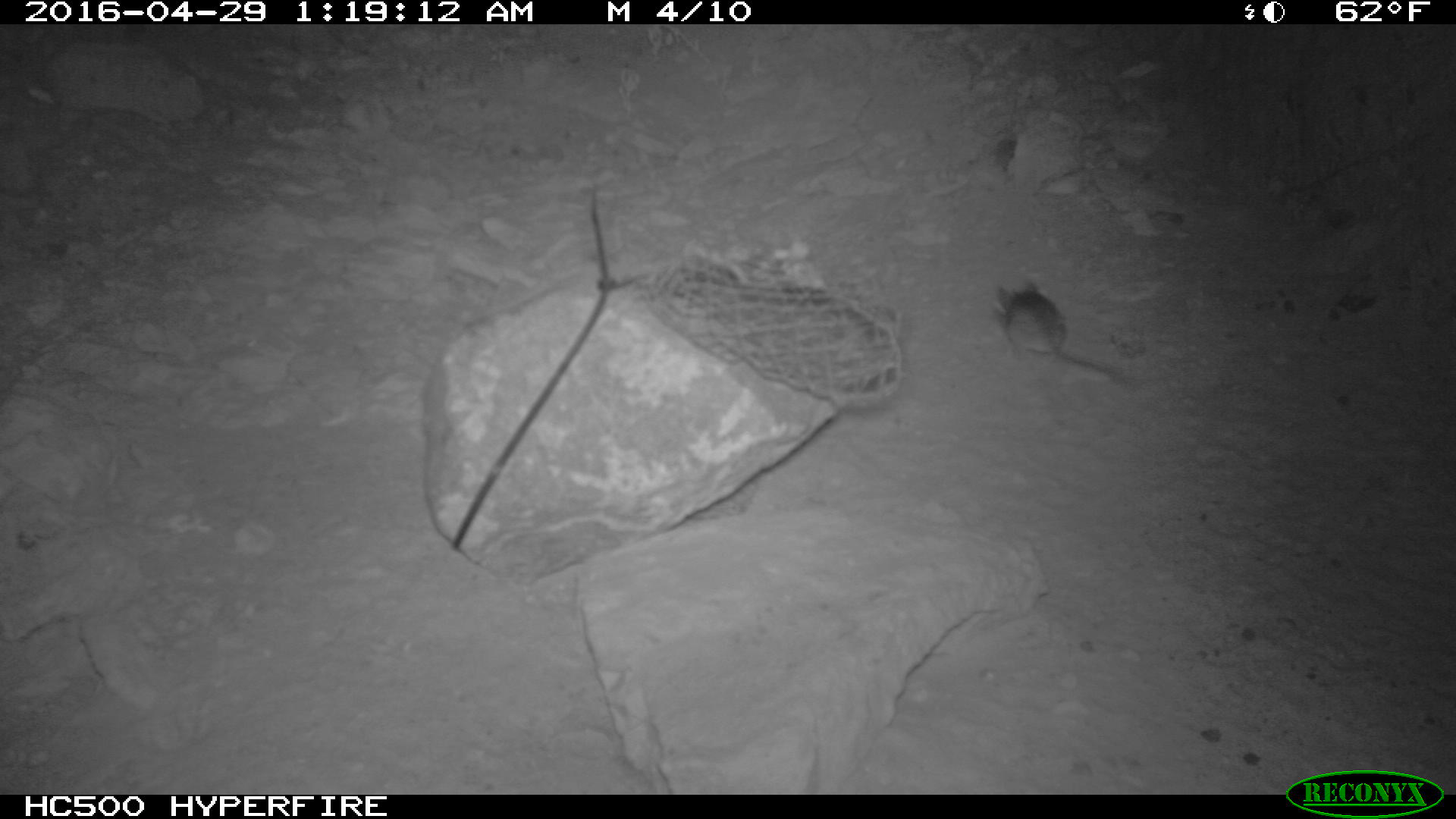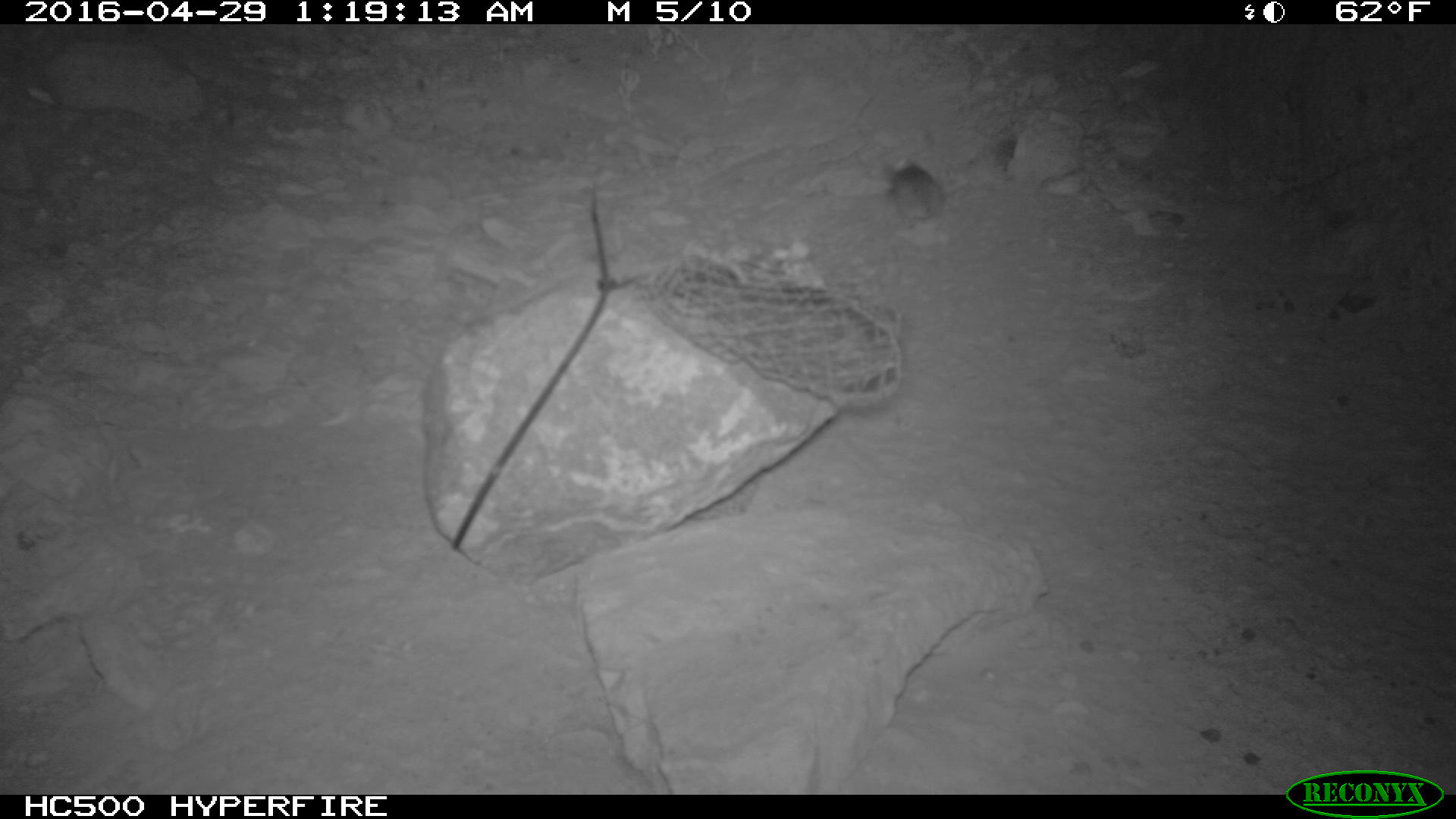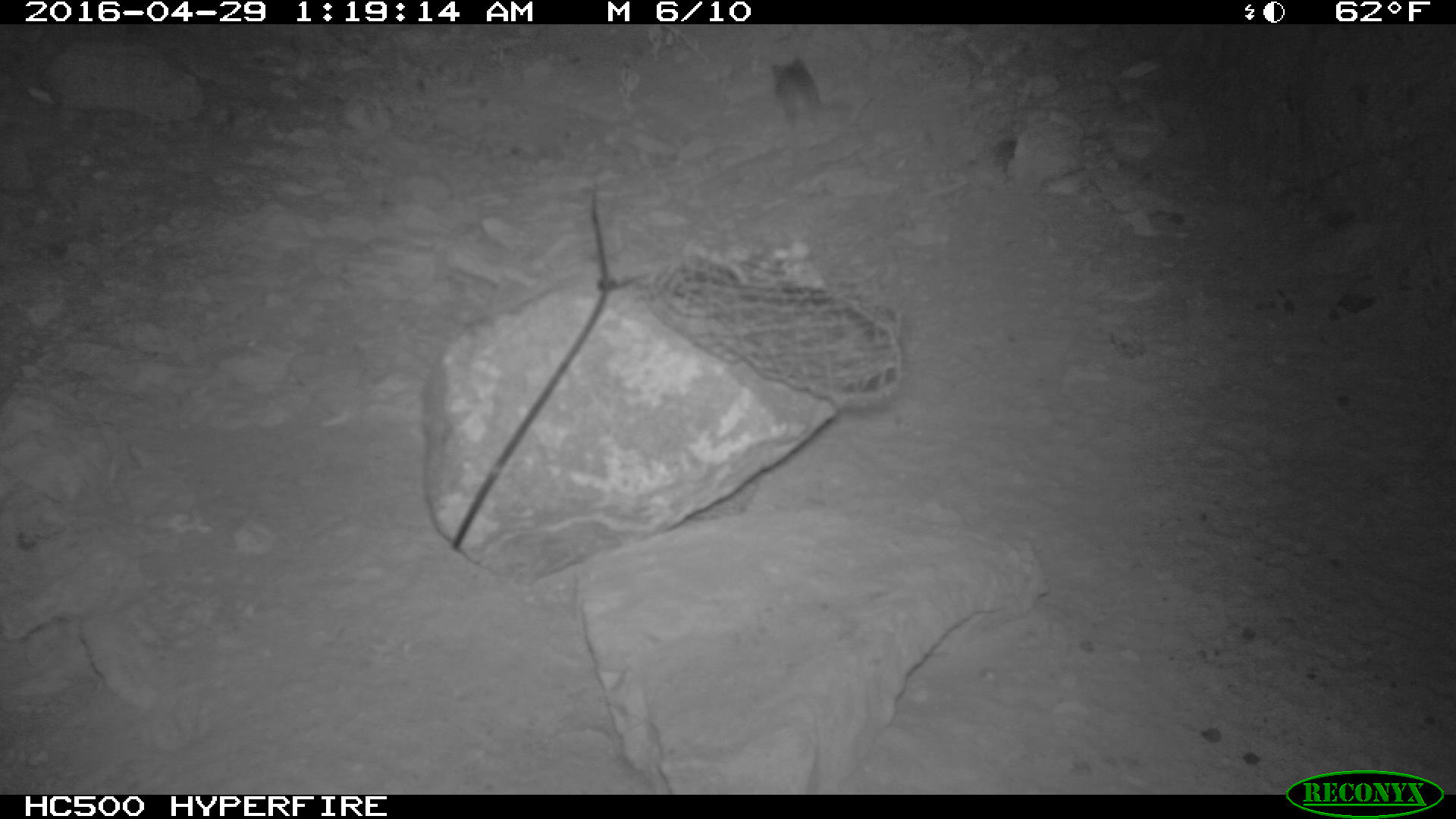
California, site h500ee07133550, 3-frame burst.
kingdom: Animalia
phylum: Chordata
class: Mammalia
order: Rodentia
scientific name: Rodentia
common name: rodent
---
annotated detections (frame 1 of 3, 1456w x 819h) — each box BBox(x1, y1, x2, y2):
rodent: BBox(996, 282, 1118, 375)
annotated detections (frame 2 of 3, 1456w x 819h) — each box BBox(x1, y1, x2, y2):
rodent: BBox(887, 156, 946, 227)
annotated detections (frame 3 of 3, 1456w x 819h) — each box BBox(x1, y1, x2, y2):
rodent: BBox(771, 56, 853, 128)